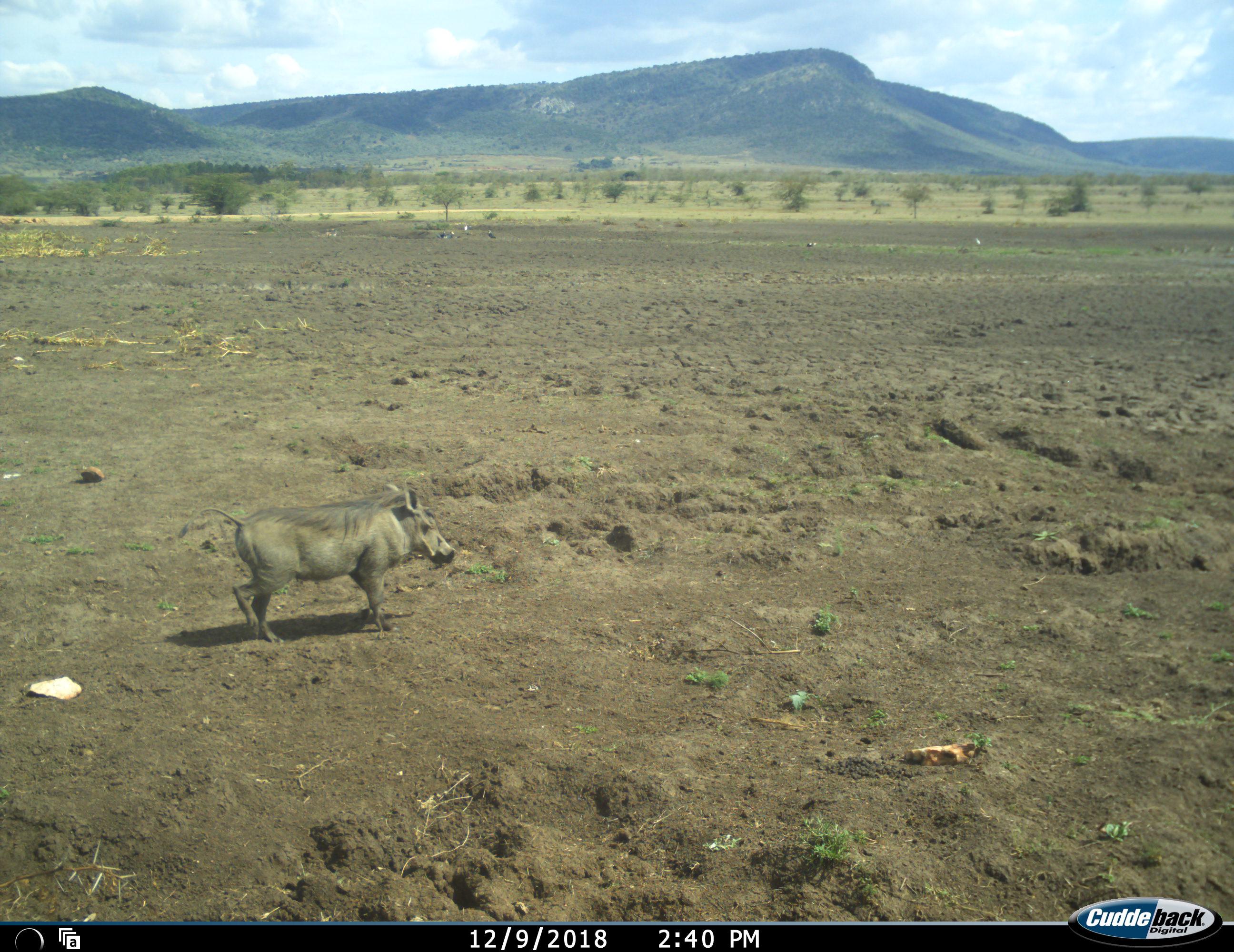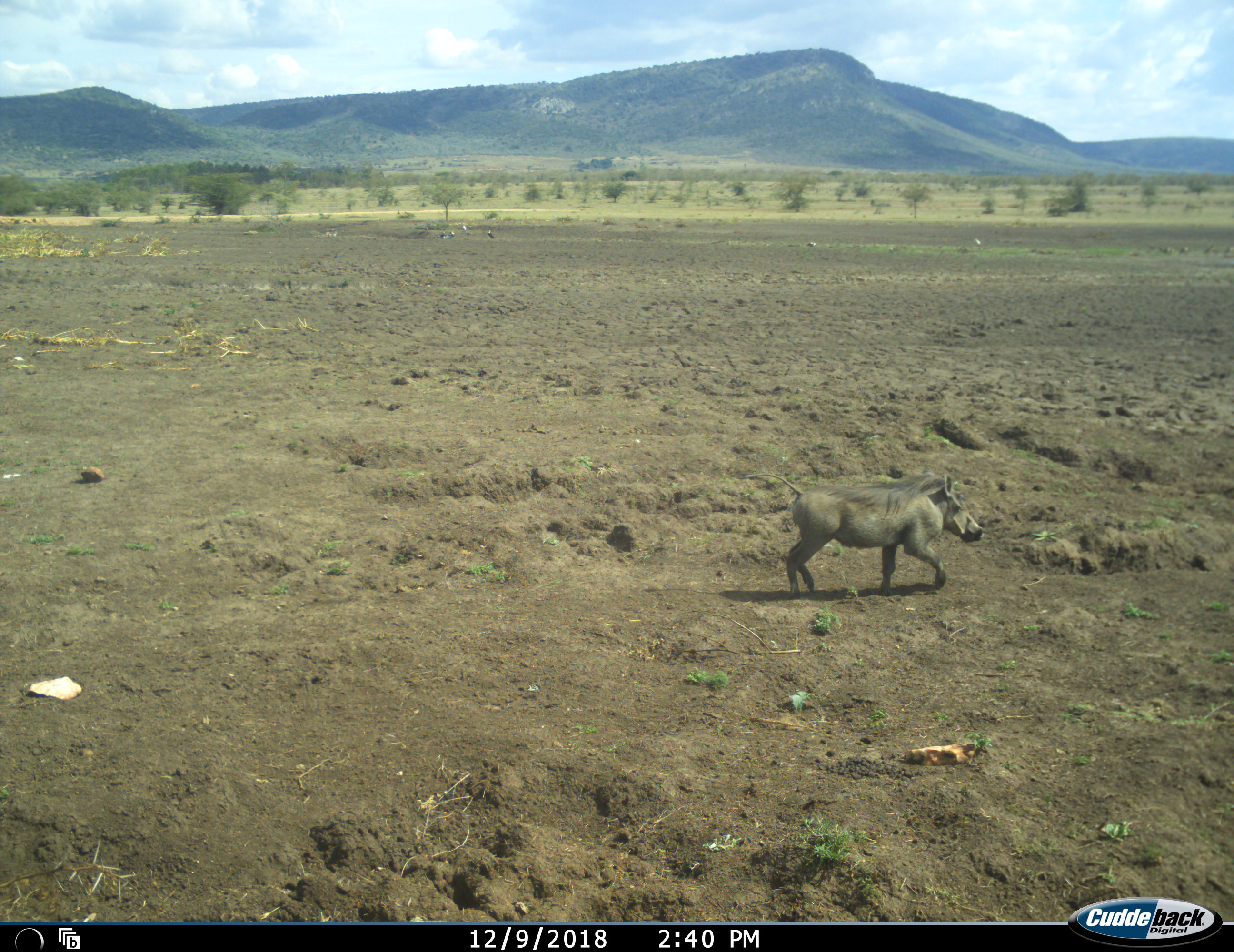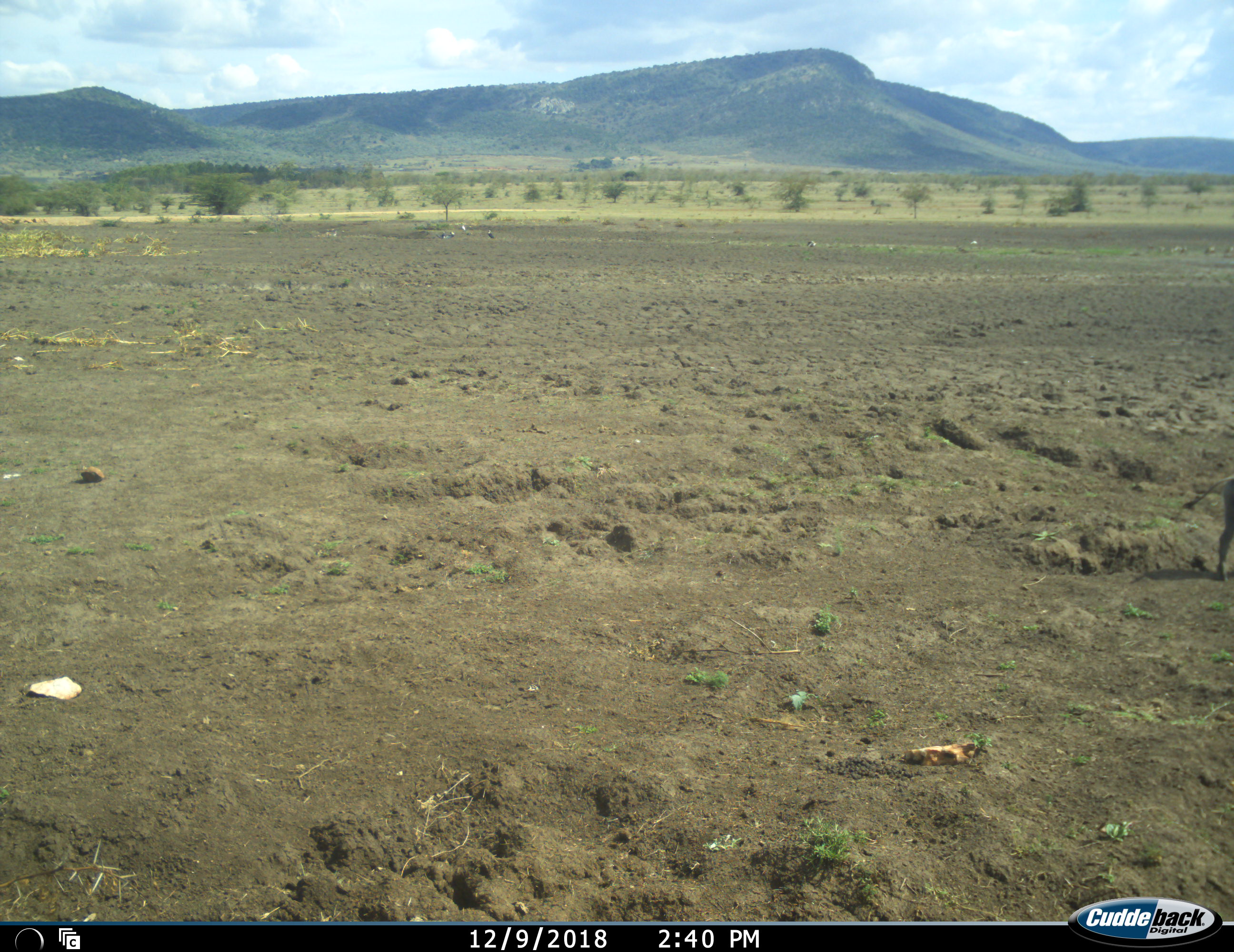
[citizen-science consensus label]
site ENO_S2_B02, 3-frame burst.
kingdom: Animalia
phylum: Chordata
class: Mammalia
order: Artiodactyla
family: Suidae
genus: Phacochoerus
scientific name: Phacochoerus africanus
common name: warthog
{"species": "warthog (Phacochoerus africanus)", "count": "1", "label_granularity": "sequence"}